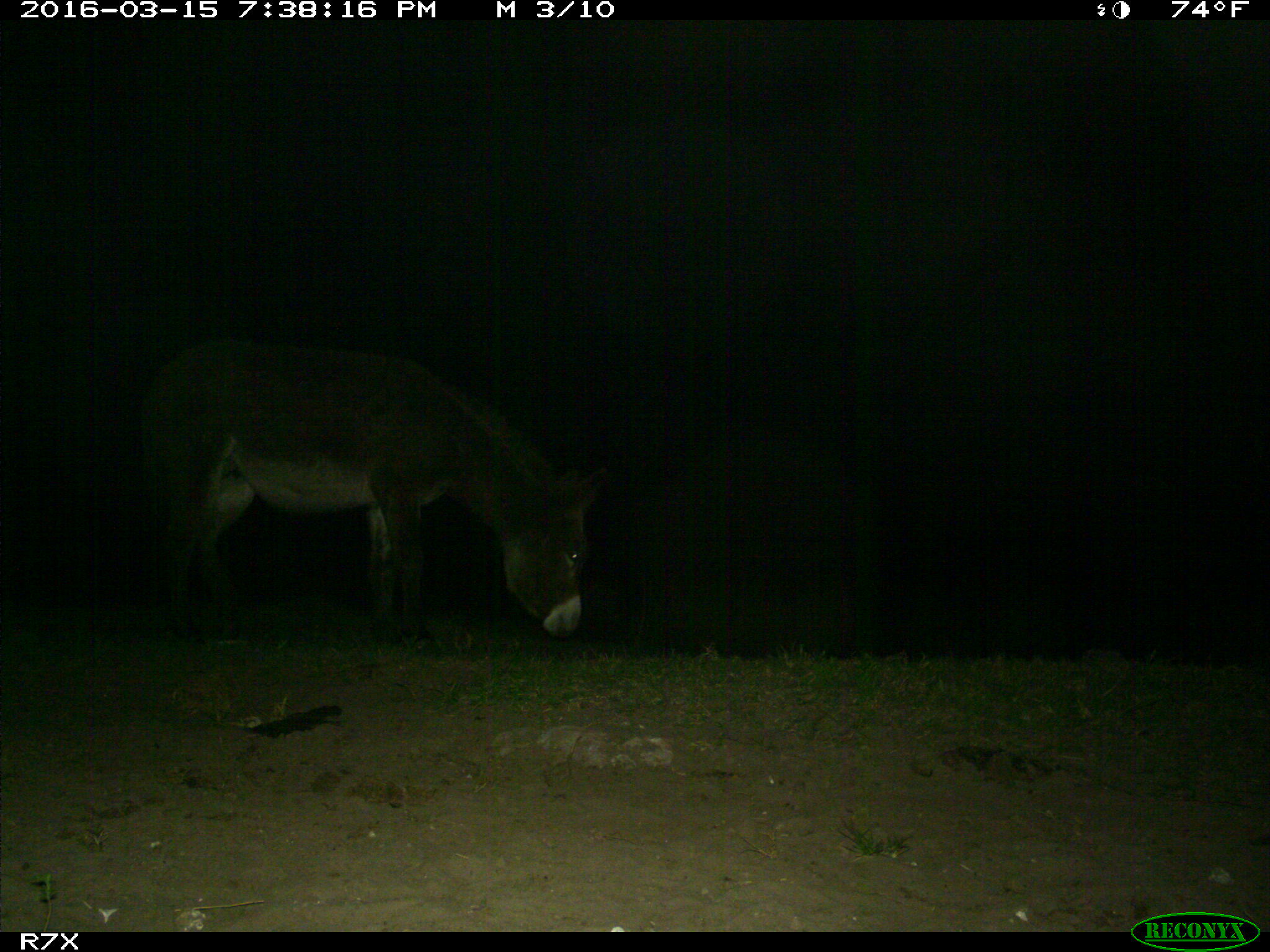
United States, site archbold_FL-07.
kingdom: Animalia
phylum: Chordata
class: Mammalia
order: Perissodactyla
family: Equidae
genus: Equus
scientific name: Equus africanus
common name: african wild ass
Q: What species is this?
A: Equus africanus (african wild ass).